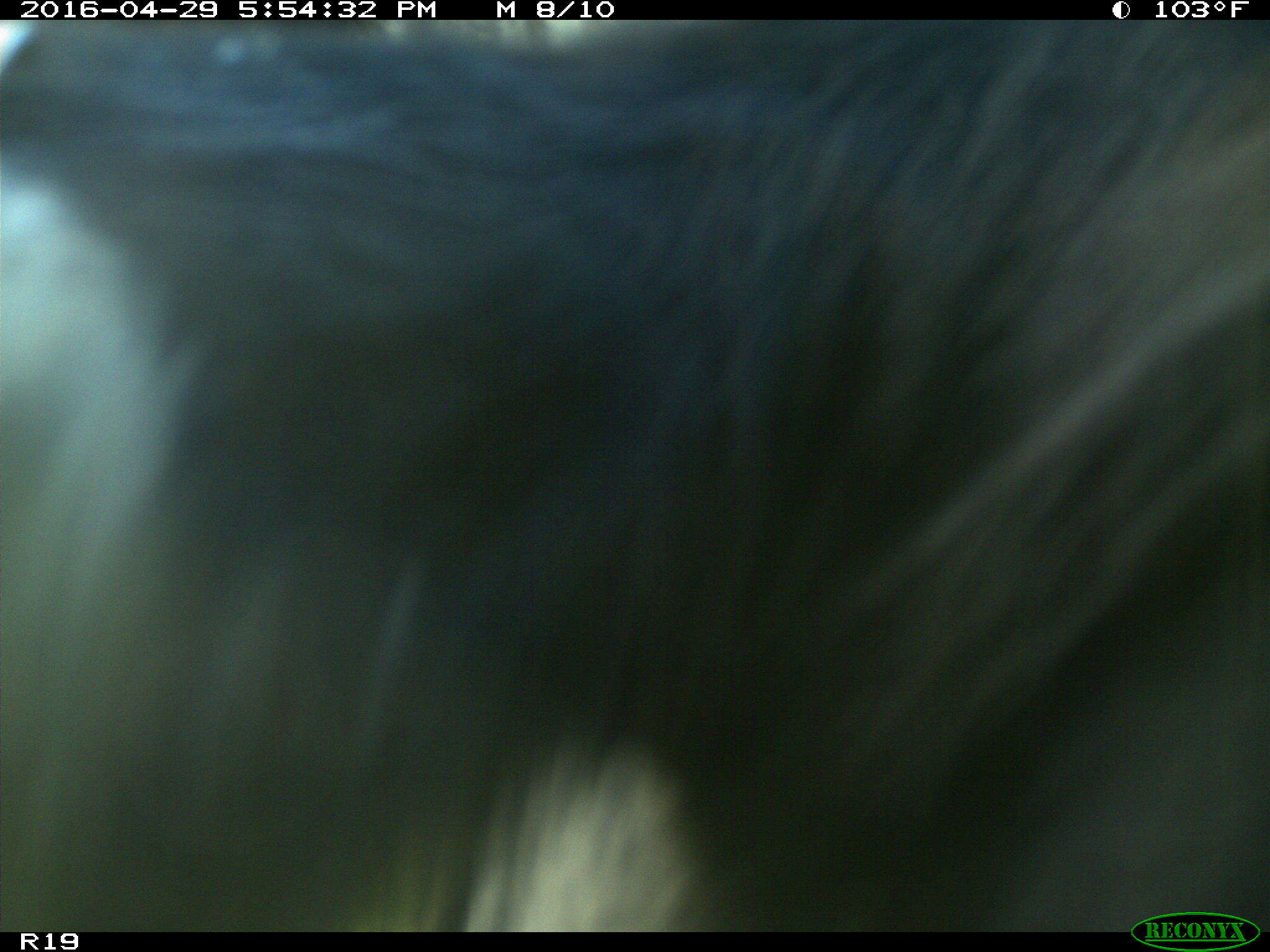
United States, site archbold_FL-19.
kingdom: Animalia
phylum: Chordata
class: Mammalia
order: Artiodactyla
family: Bovidae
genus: Bos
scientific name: Bos taurus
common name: domestic cow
Bos taurus (domestic cow).